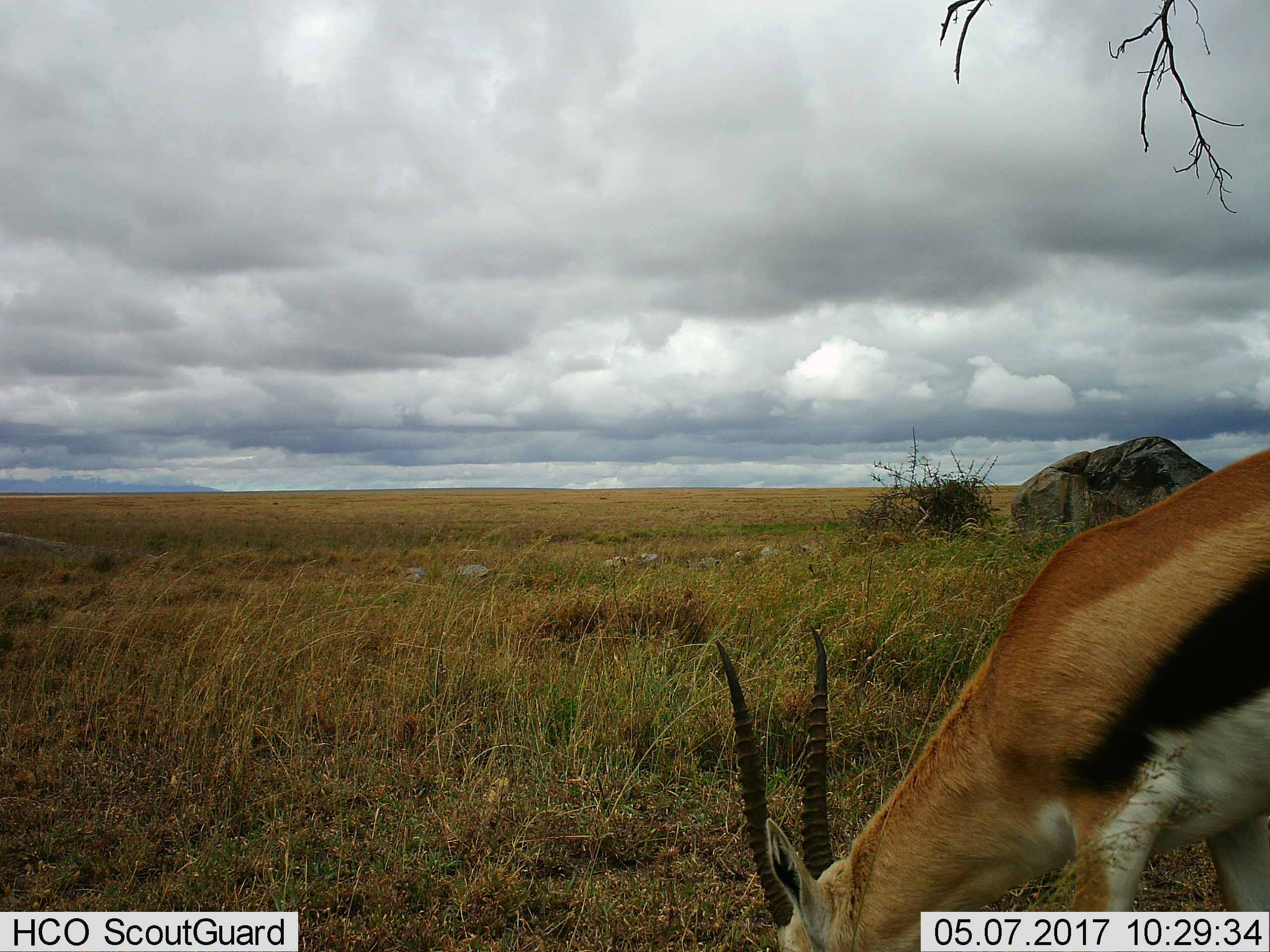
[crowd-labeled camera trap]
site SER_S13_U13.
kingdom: Animalia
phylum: Chordata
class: Mammalia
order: Artiodactyla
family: Bovidae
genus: Eudorcas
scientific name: Eudorcas thomsonii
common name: thomson's gazelle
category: gazellethomsons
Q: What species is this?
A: Gazellethomsons (thomson's gazelle) (Eudorcas thomsonii).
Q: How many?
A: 1.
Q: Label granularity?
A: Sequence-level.